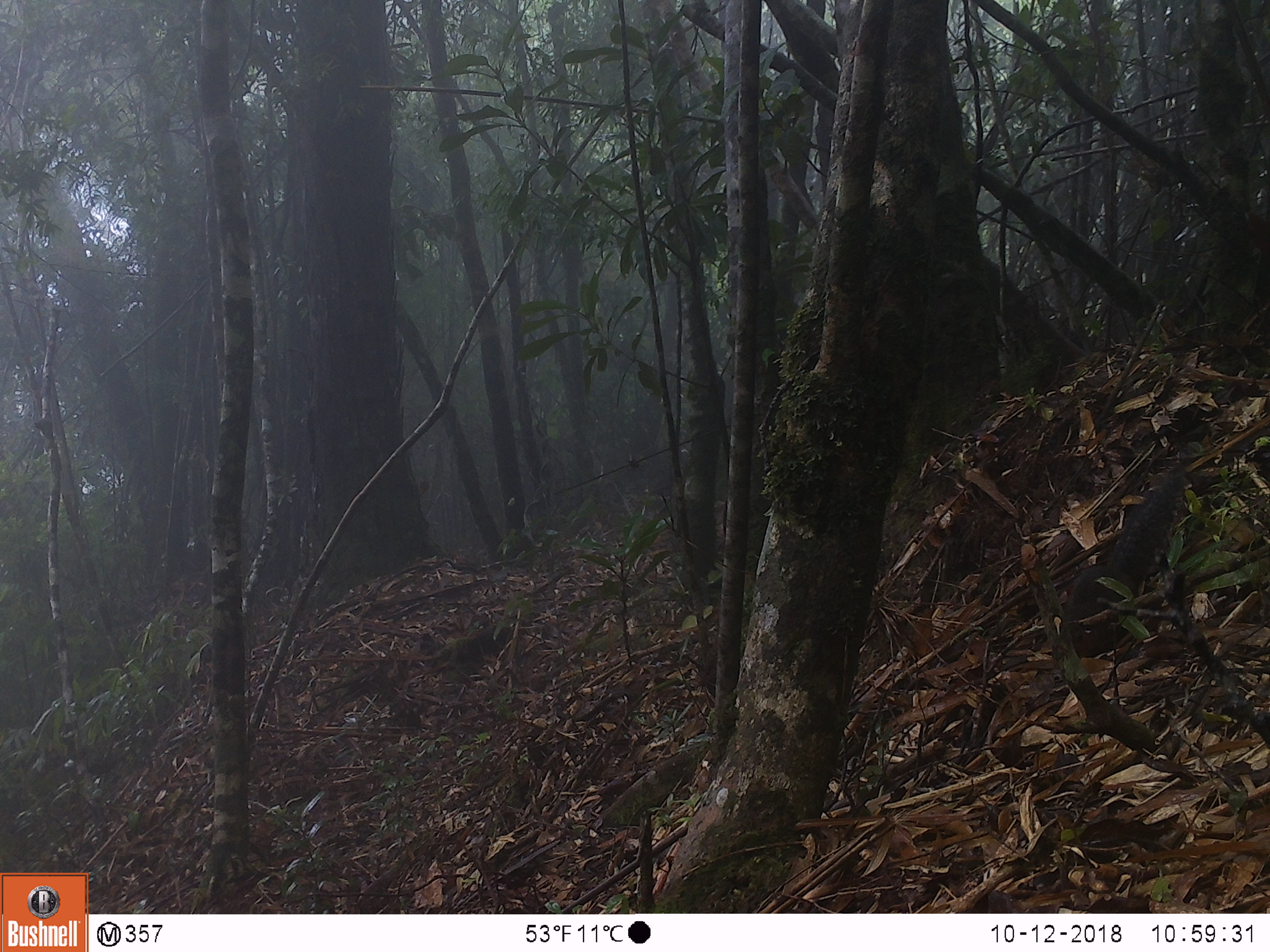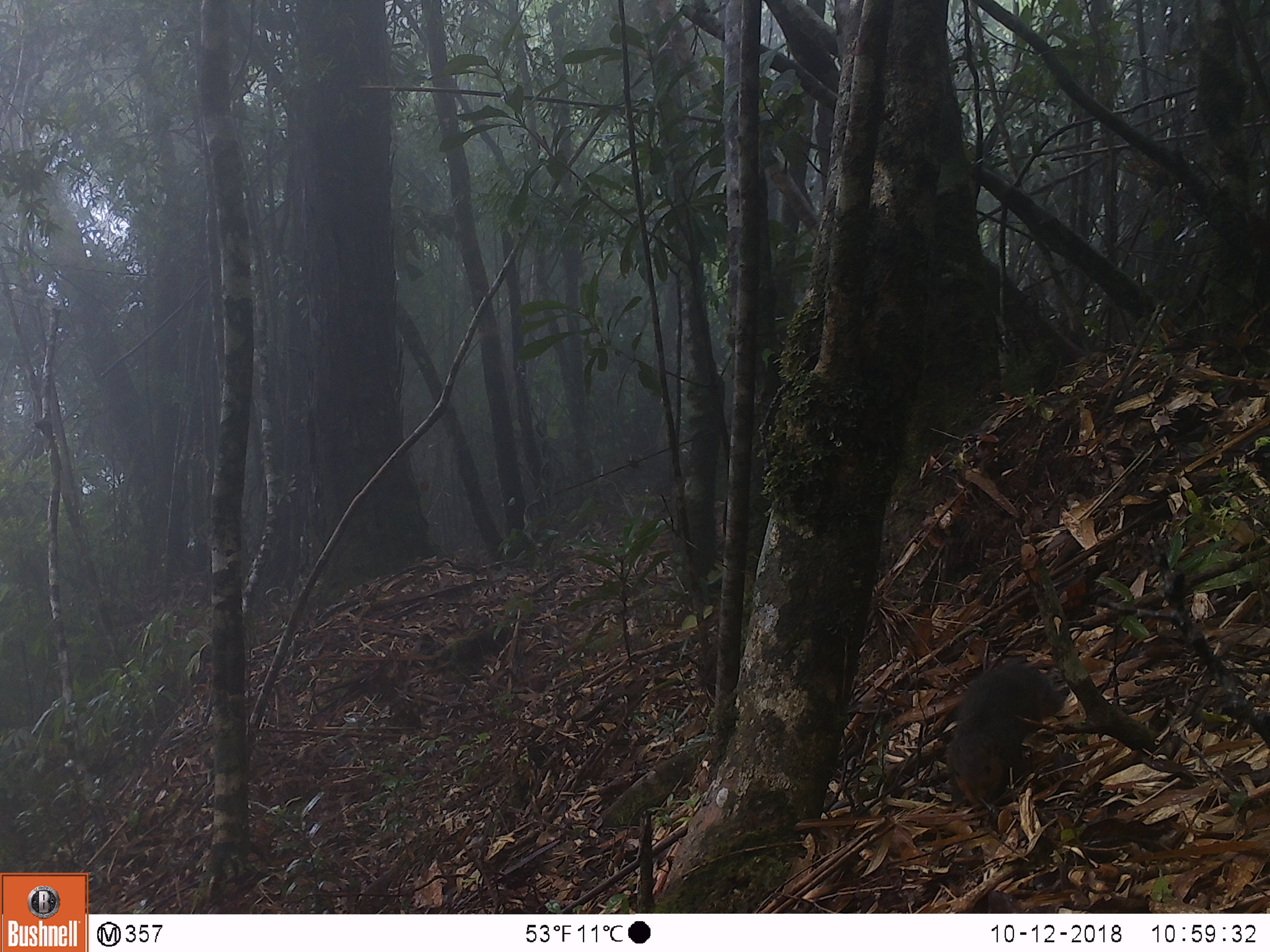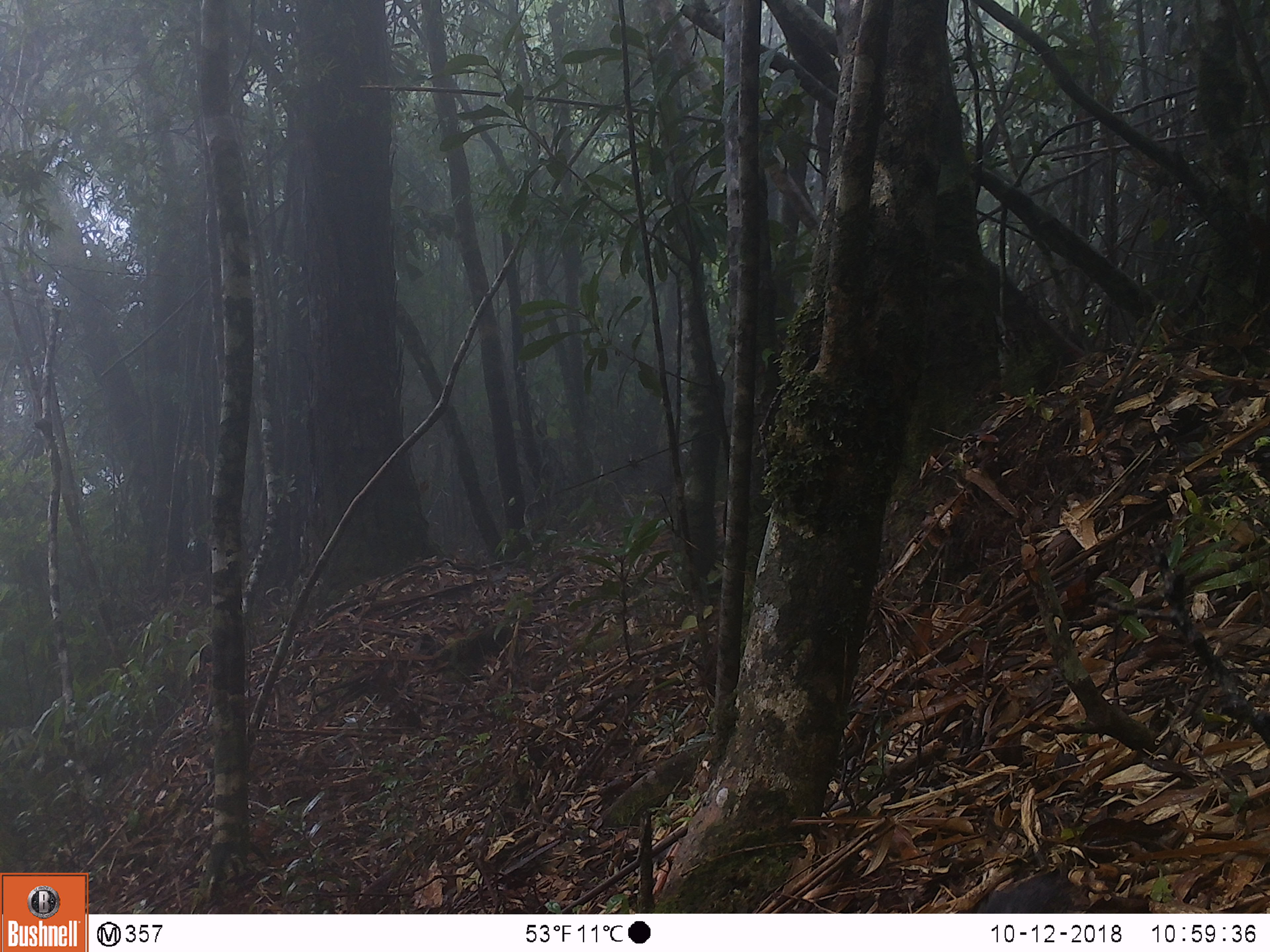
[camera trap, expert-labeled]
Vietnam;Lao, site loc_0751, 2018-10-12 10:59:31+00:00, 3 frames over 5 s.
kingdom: Animalia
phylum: Chordata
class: Mammalia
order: Rodentia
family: Sciuridae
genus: Dremomys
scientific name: Dremomys rufigenis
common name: red-cheeked squirrel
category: red cheeked squirrel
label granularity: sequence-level